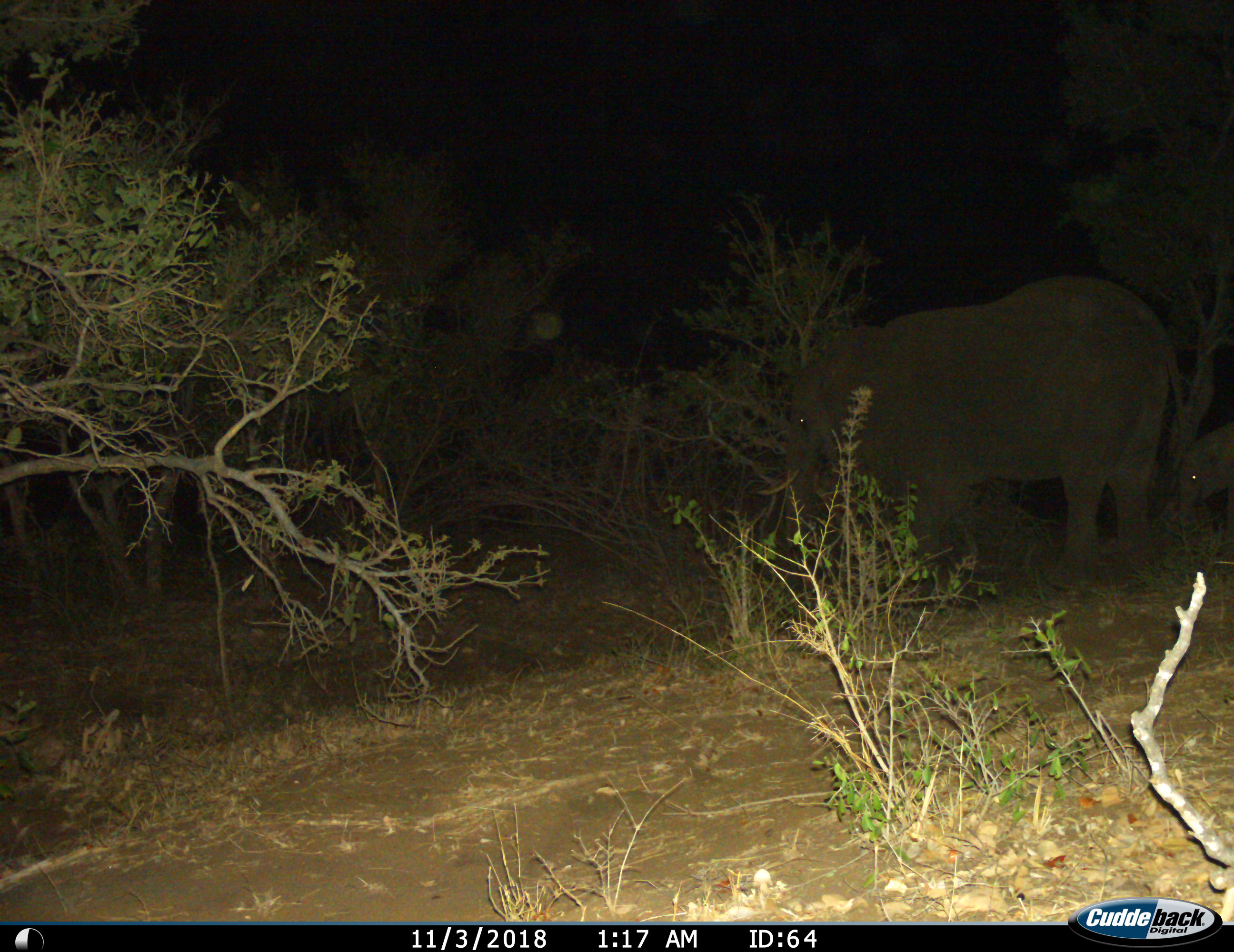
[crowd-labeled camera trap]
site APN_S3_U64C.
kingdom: Animalia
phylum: Chordata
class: Mammalia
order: Proboscidea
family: Elephantidae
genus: Loxodonta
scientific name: Loxodonta africana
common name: african bush elephant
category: elephant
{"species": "elephant (african bush elephant) (Loxodonta africana)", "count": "2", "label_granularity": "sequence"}